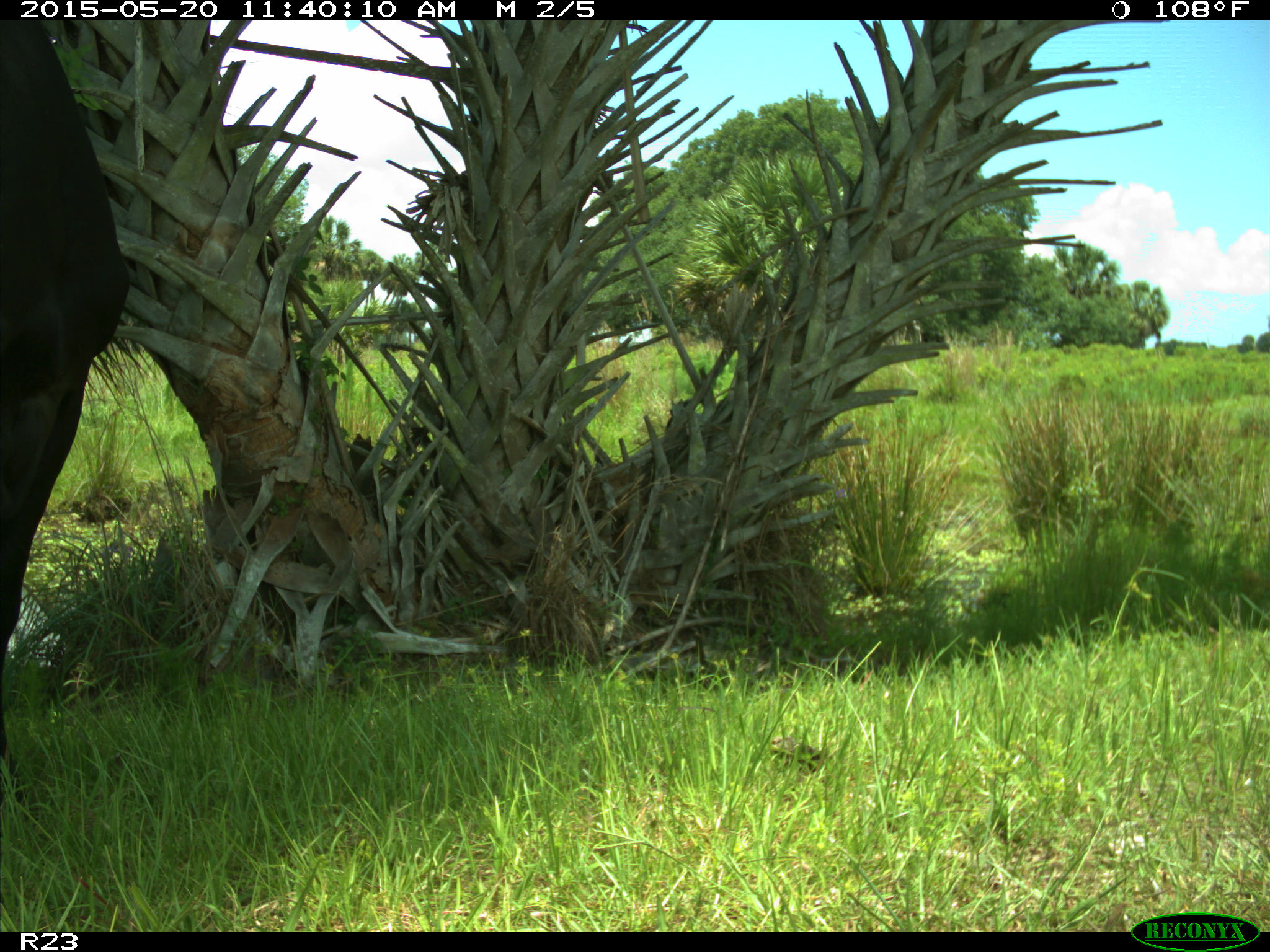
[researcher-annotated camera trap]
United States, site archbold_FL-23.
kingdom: Animalia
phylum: Chordata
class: Mammalia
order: Artiodactyla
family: Suidae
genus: Sus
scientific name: Sus scrofa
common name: wild boar